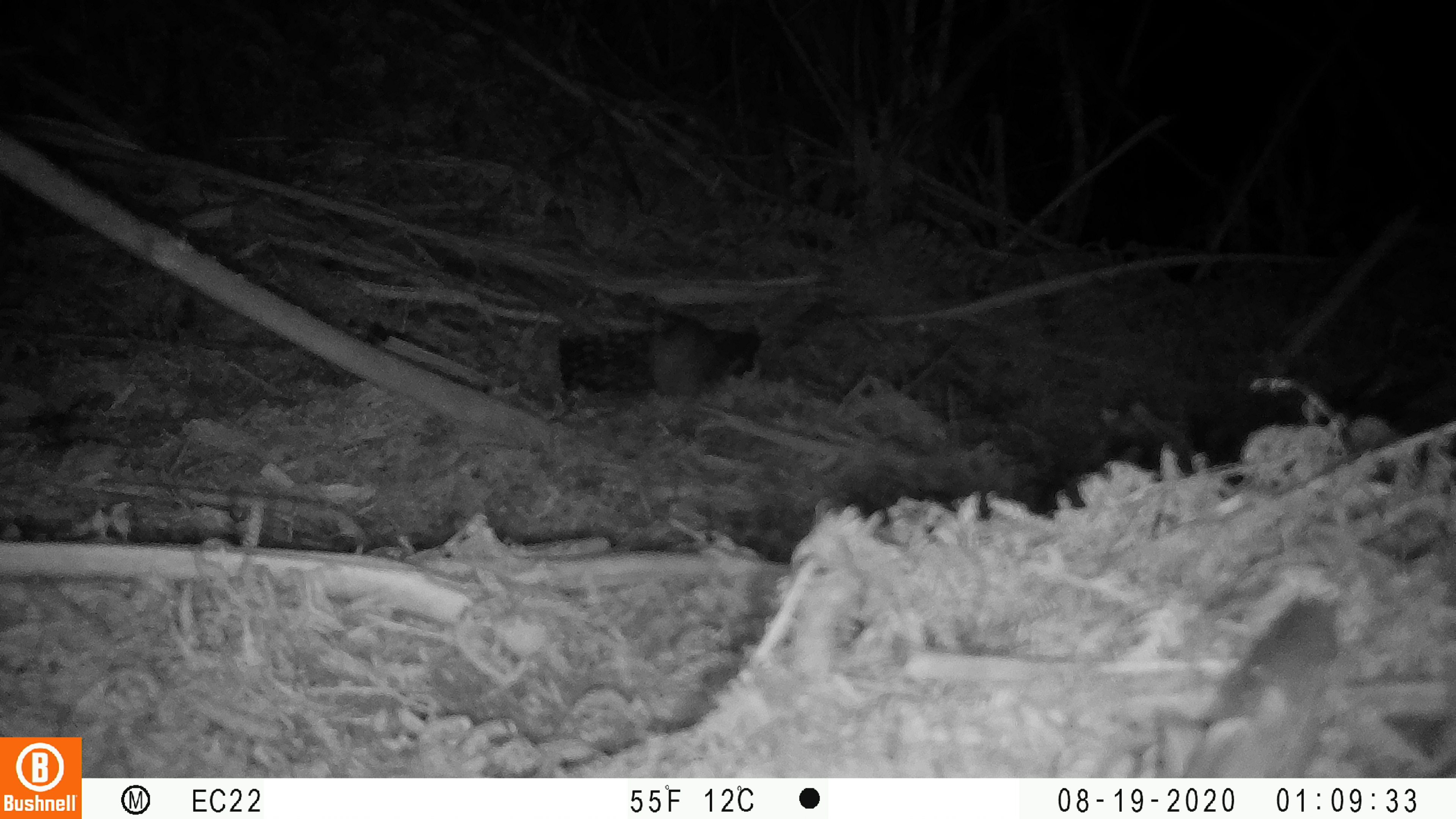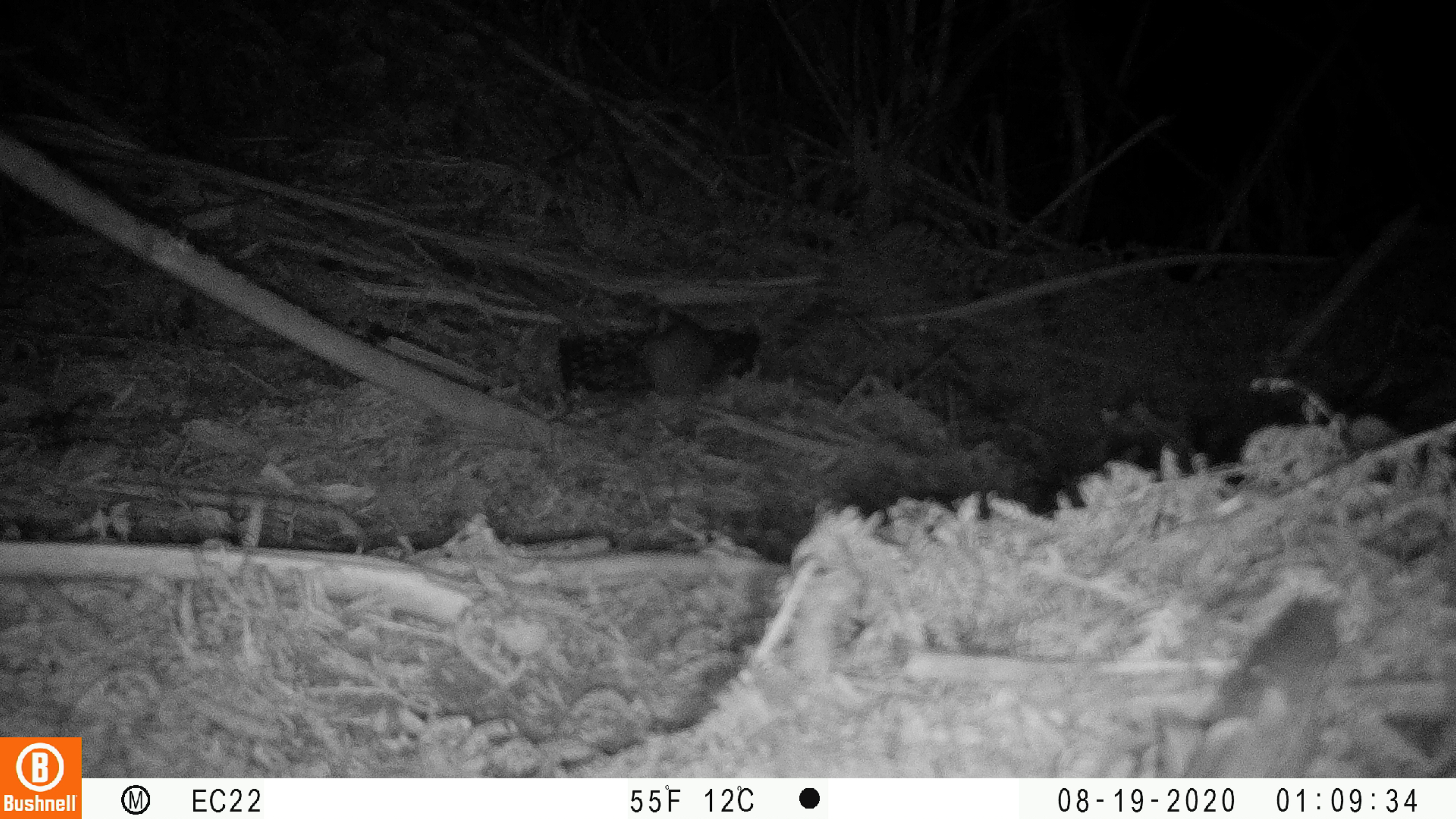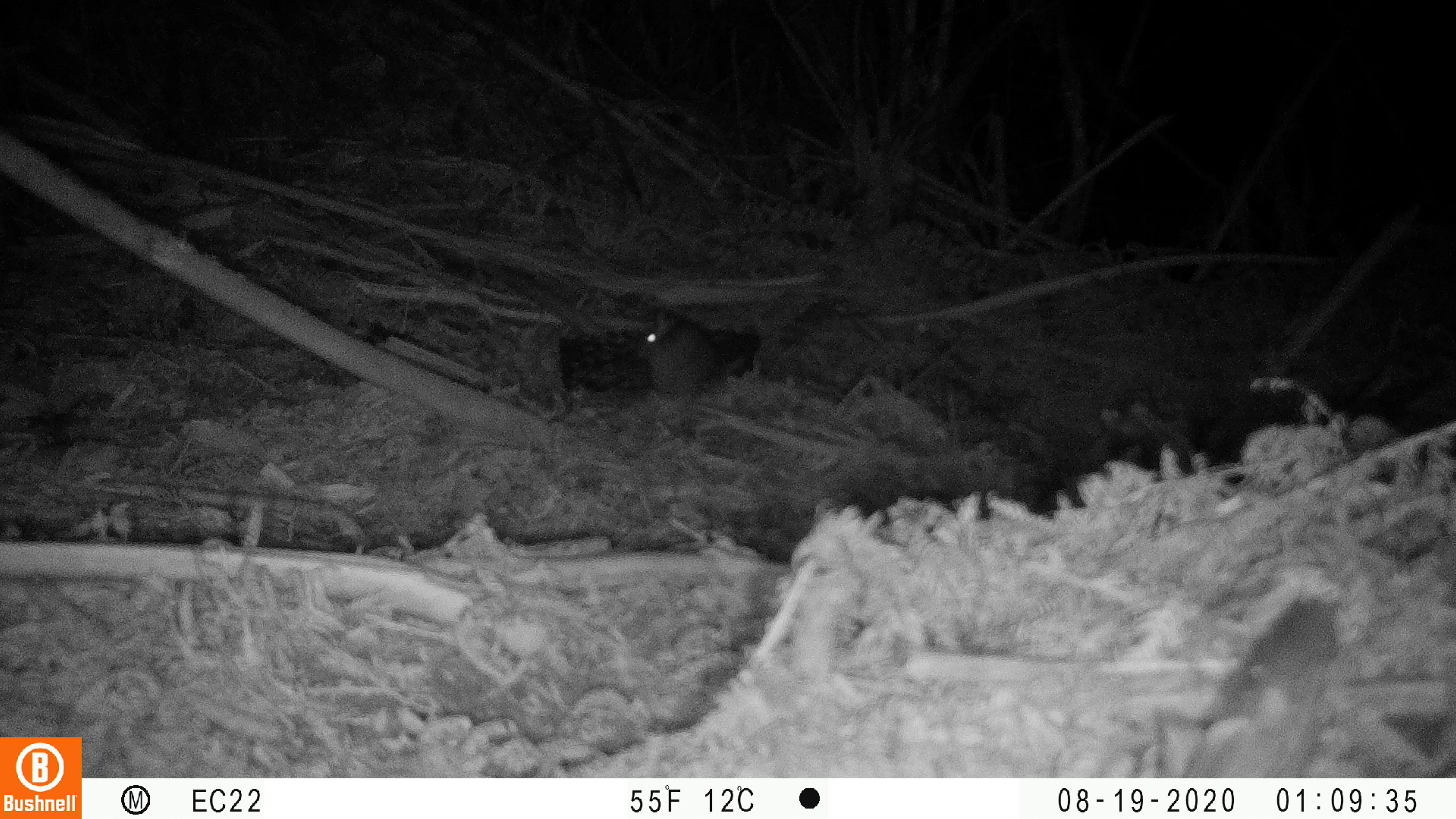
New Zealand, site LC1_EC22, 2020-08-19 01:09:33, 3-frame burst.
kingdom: Animalia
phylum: Chordata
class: Mammalia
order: Rodentia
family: Muridae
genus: Rattus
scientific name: Rattus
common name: rat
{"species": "rat (Rattus)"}